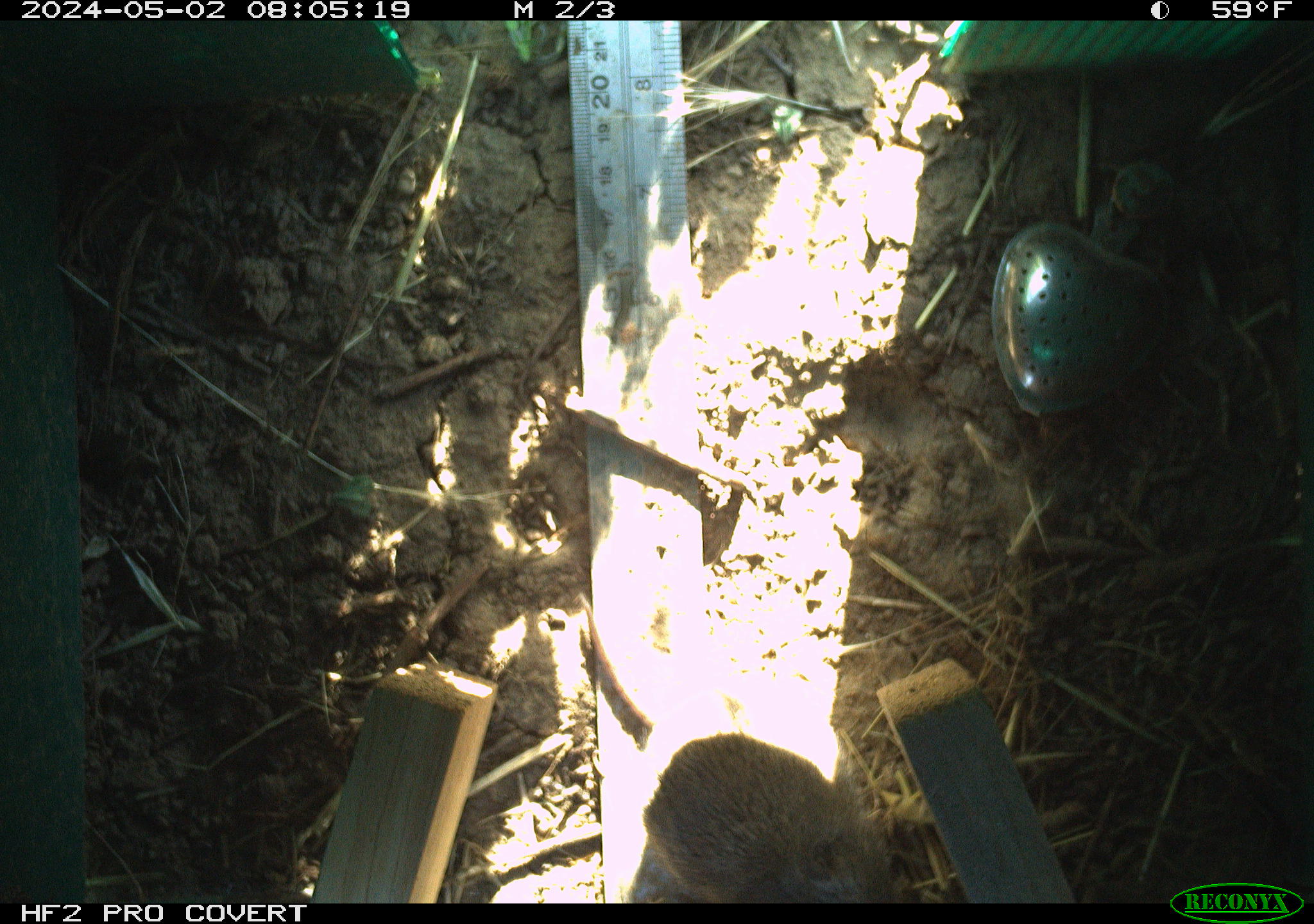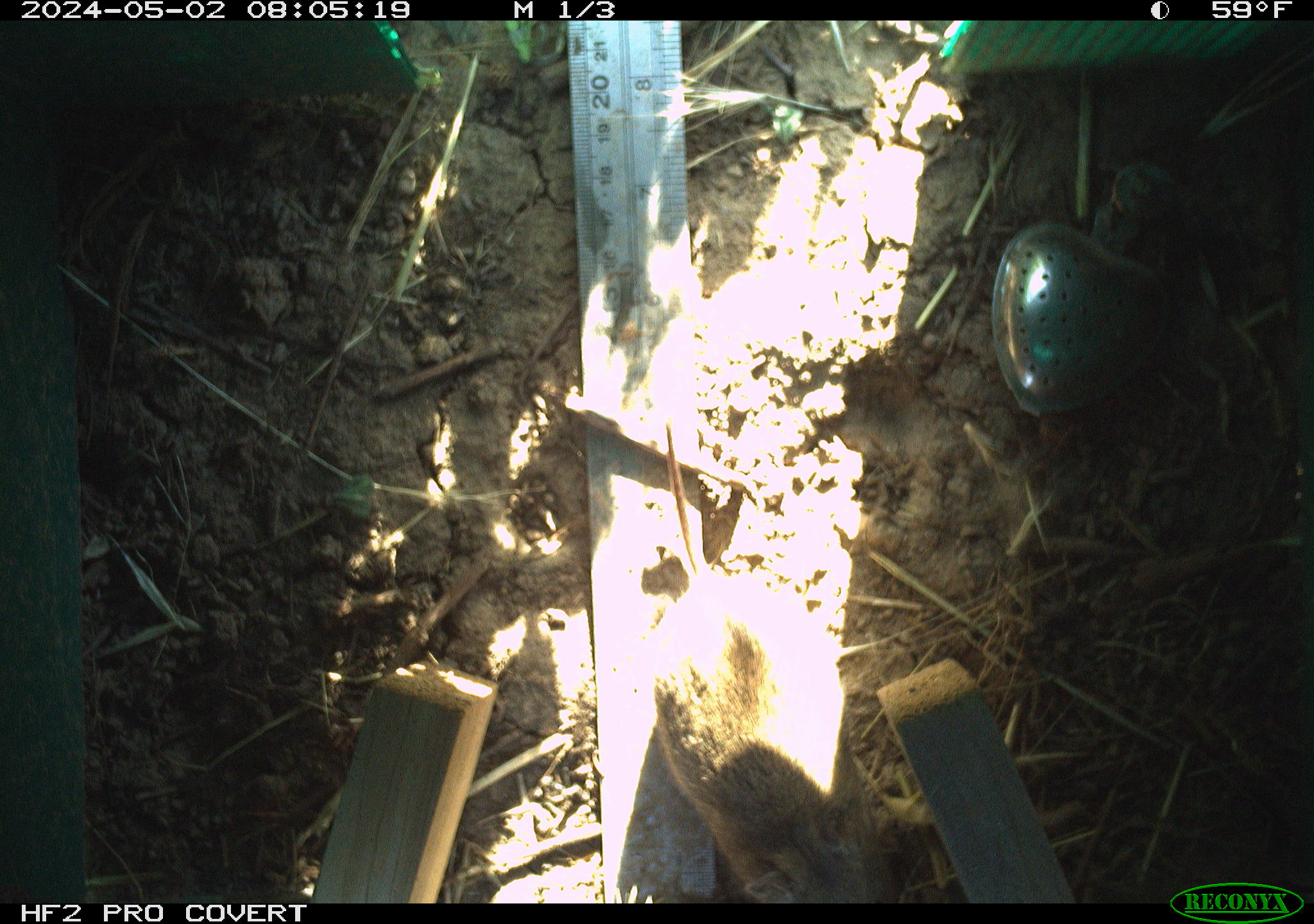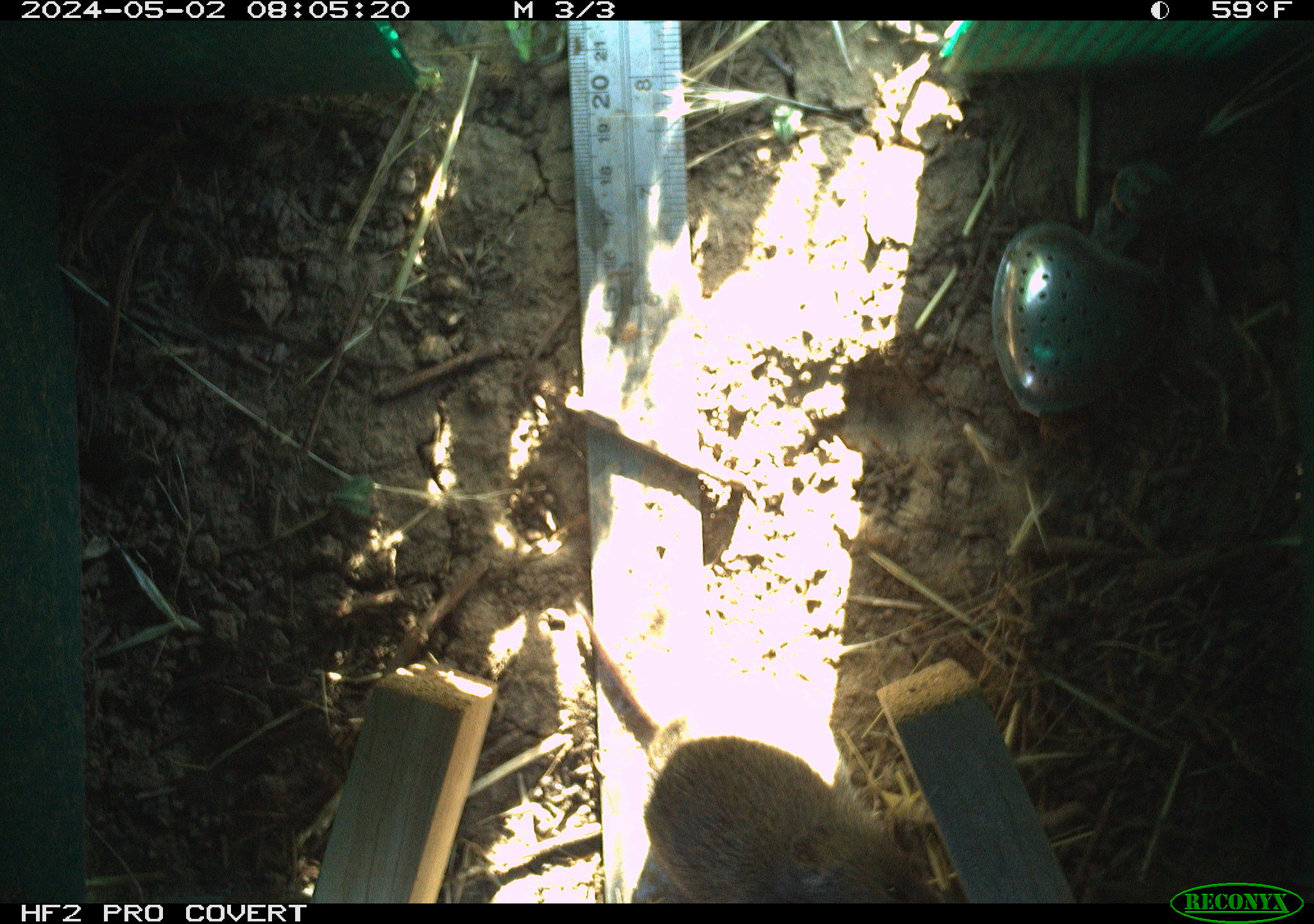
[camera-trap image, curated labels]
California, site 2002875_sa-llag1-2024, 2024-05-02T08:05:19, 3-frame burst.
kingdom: Animalia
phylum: Chordata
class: Mammalia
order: Rodentia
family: Cricetidae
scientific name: Arvicolinae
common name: voles, lemmings, and muskrats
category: arvicolinae subfamily